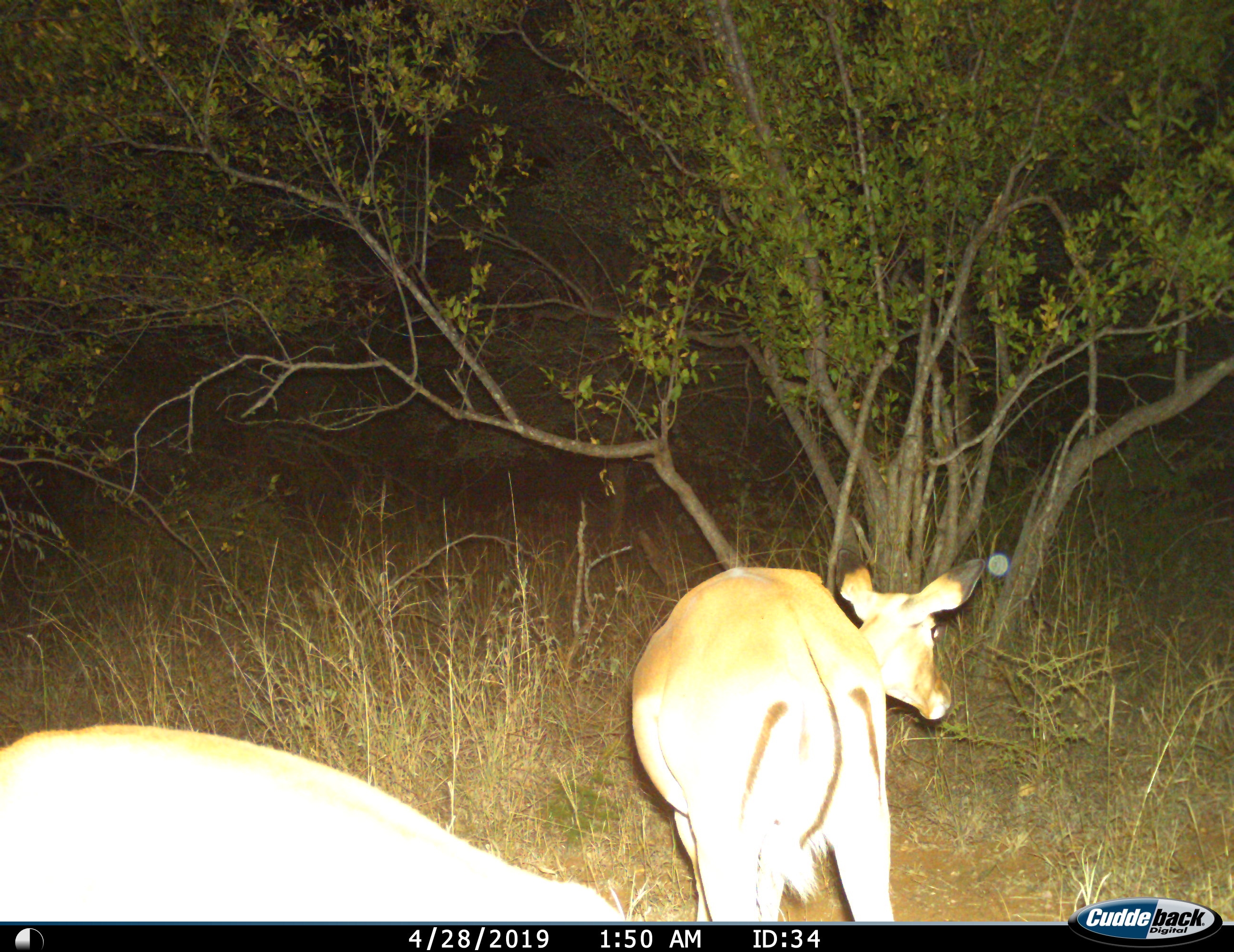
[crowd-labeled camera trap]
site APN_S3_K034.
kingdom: Animalia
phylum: Chordata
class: Mammalia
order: Artiodactyla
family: Bovidae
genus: Aepyceros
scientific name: Aepyceros melampus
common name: impala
Impala (Aepyceros melampus), count 2. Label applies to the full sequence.